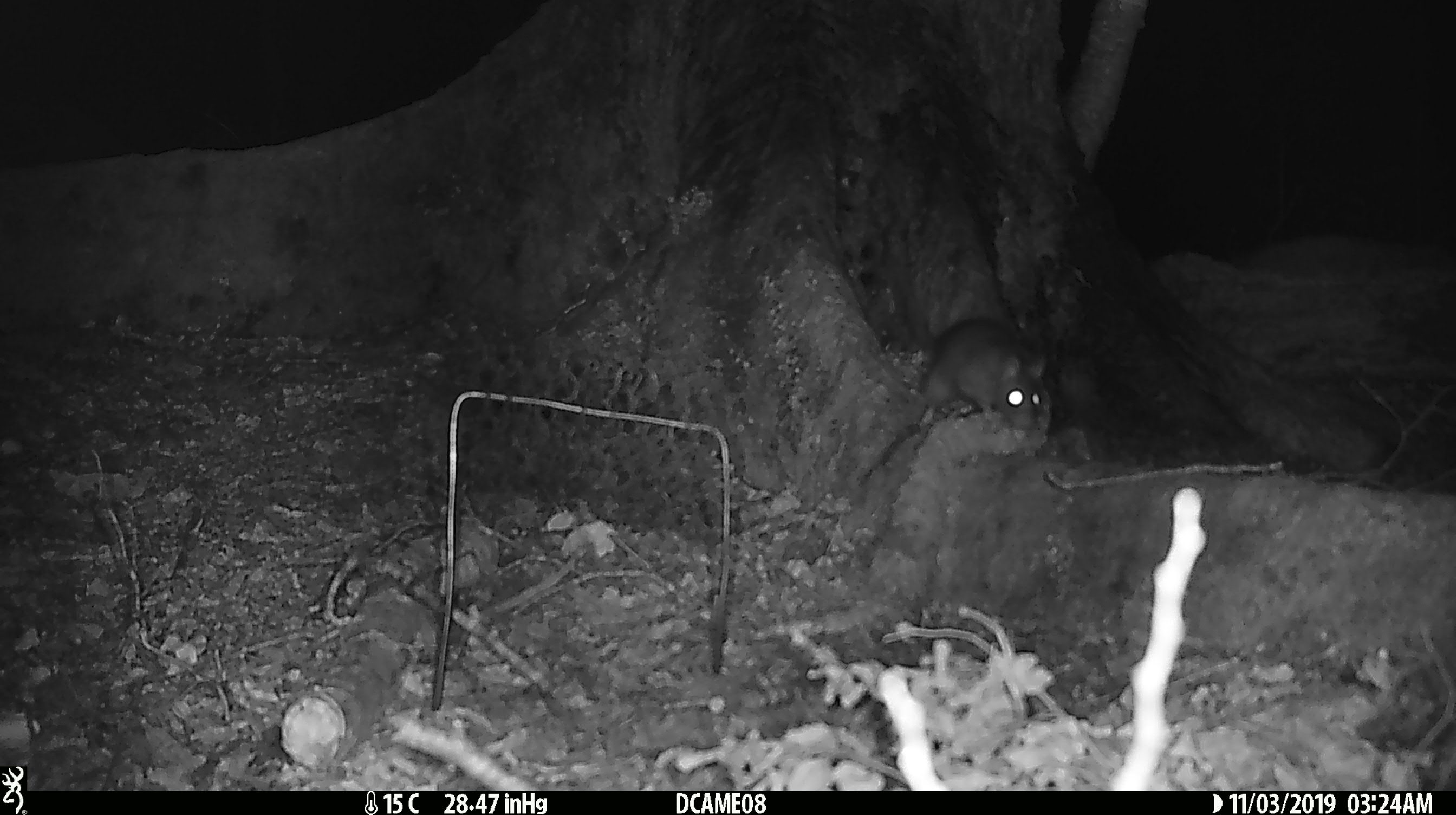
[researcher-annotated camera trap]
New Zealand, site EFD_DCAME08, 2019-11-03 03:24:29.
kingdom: Animalia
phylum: Chordata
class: Mammalia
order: Rodentia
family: Muridae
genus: Rattus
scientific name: Rattus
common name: rat